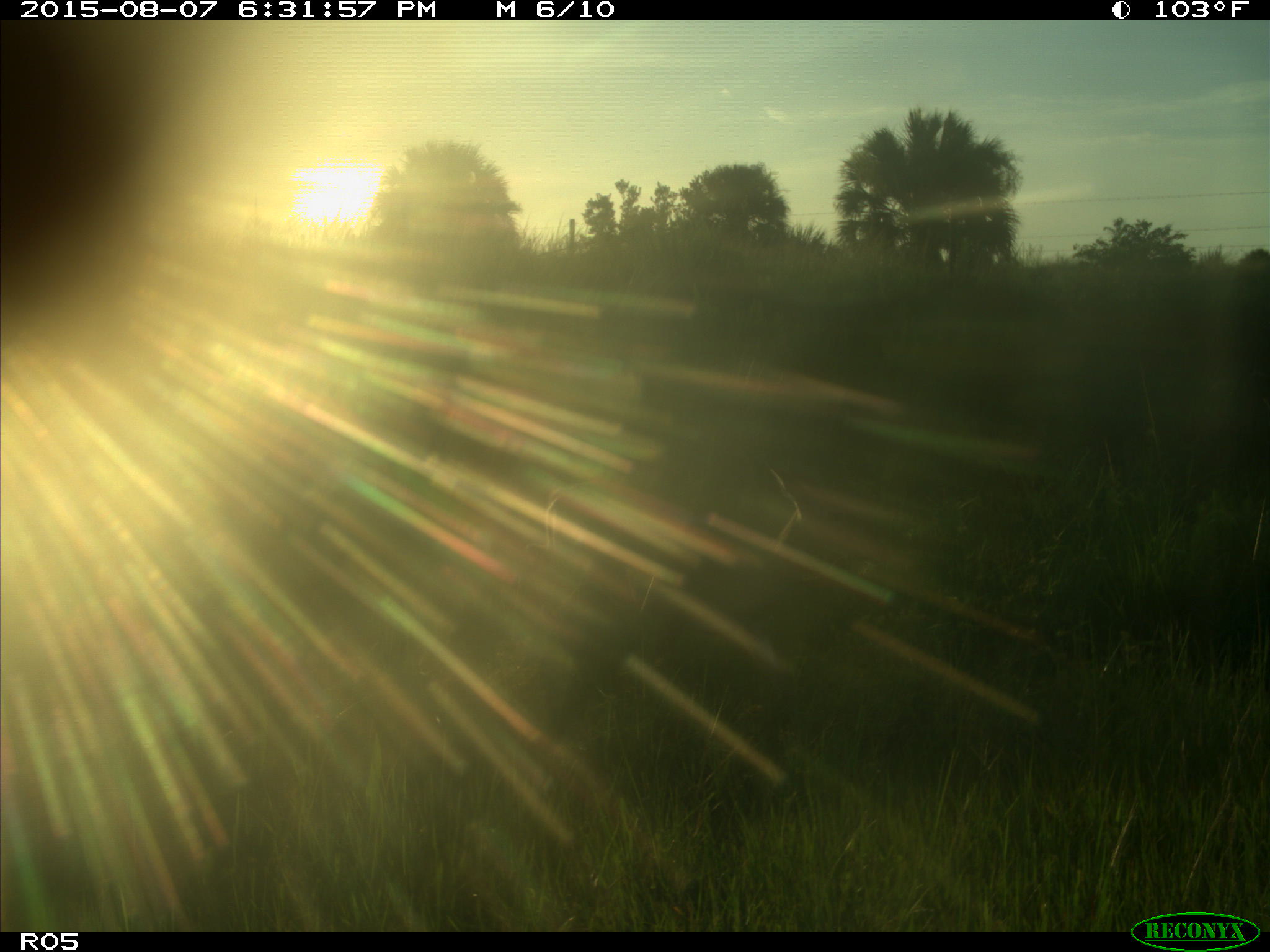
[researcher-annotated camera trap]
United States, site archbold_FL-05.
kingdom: Animalia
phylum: Chordata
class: Mammalia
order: Artiodactyla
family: Cervidae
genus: Odocoileus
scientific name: Odocoileus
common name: deer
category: unidentified deer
Unidentified deer (deer) (Odocoileus).